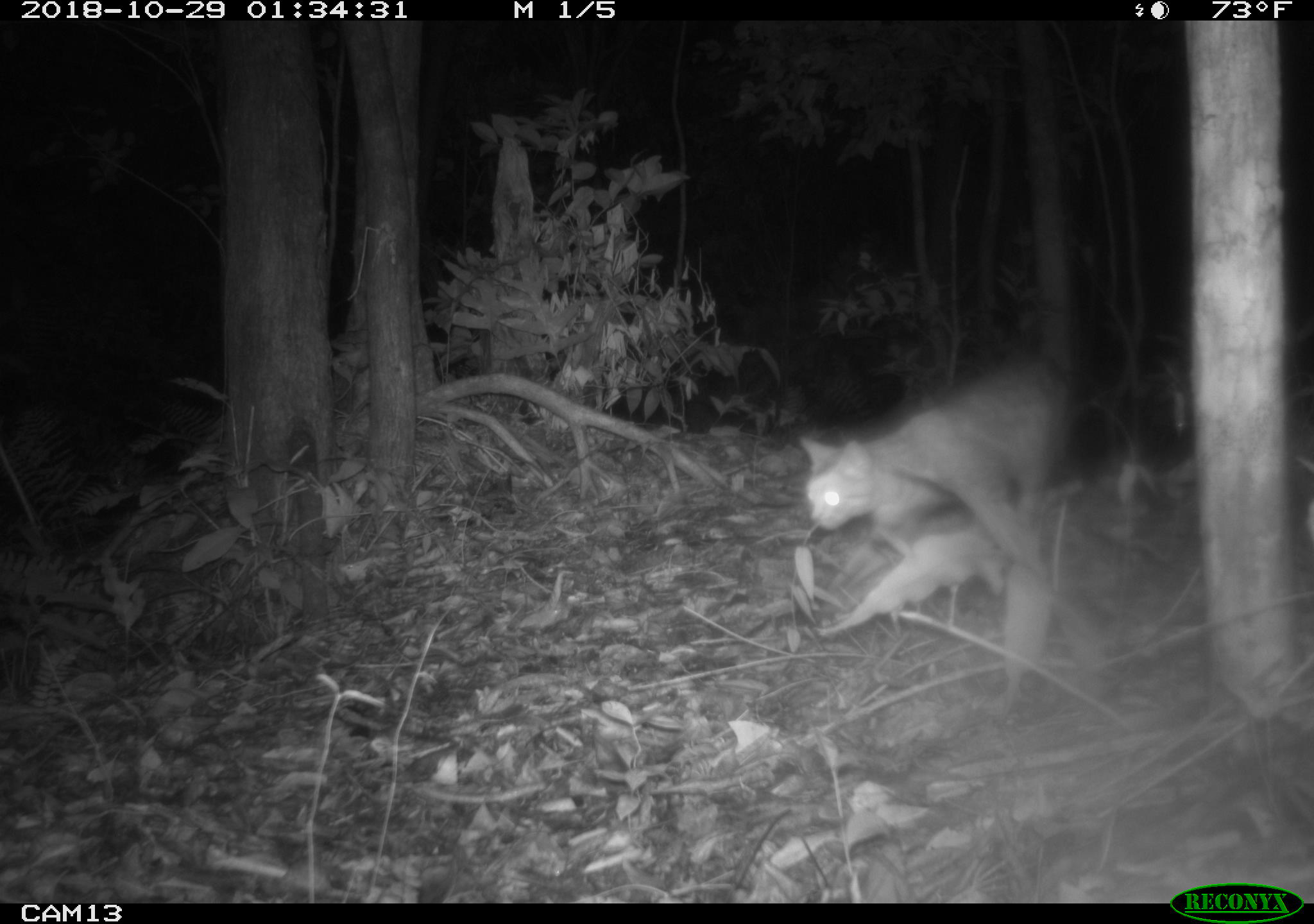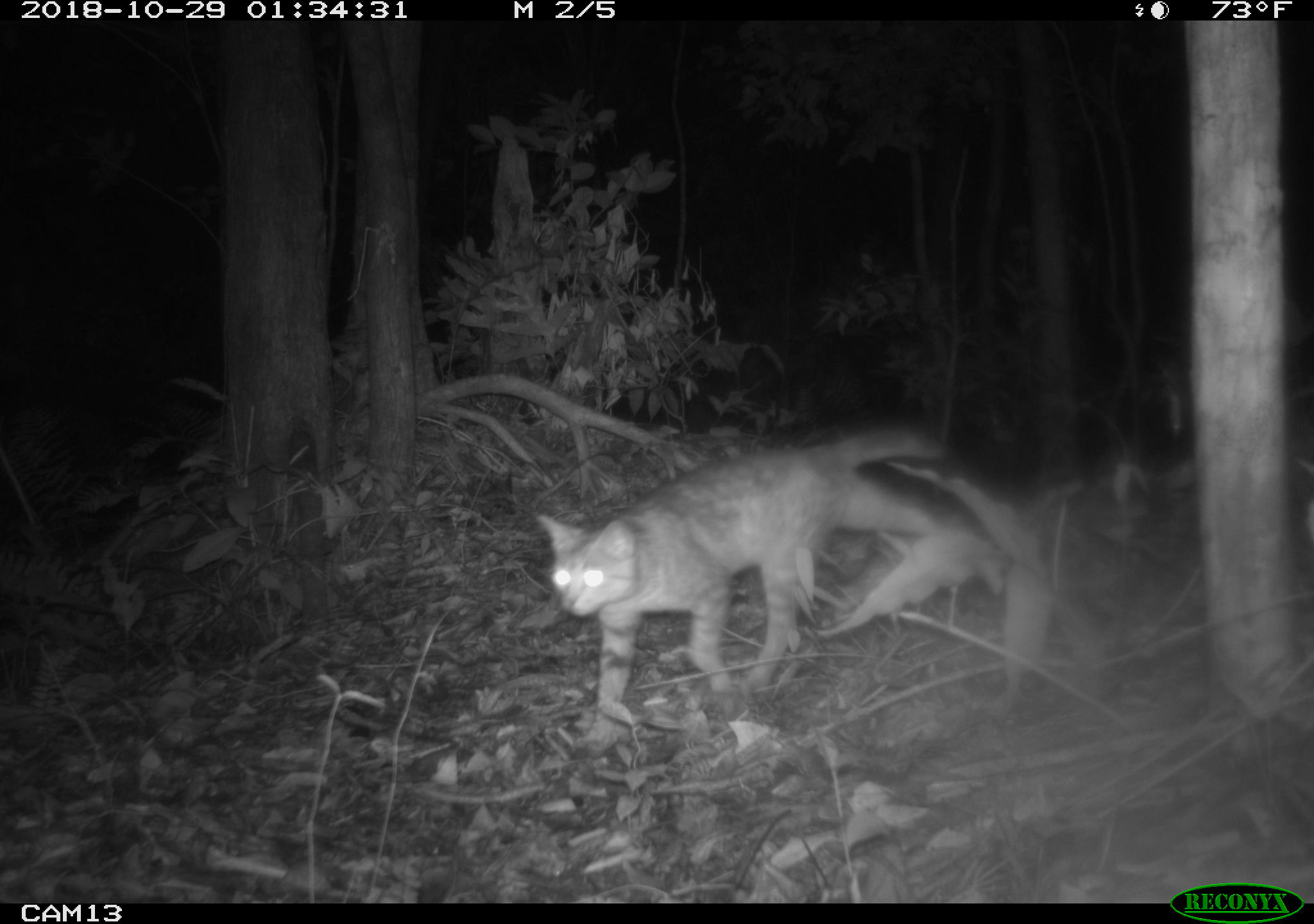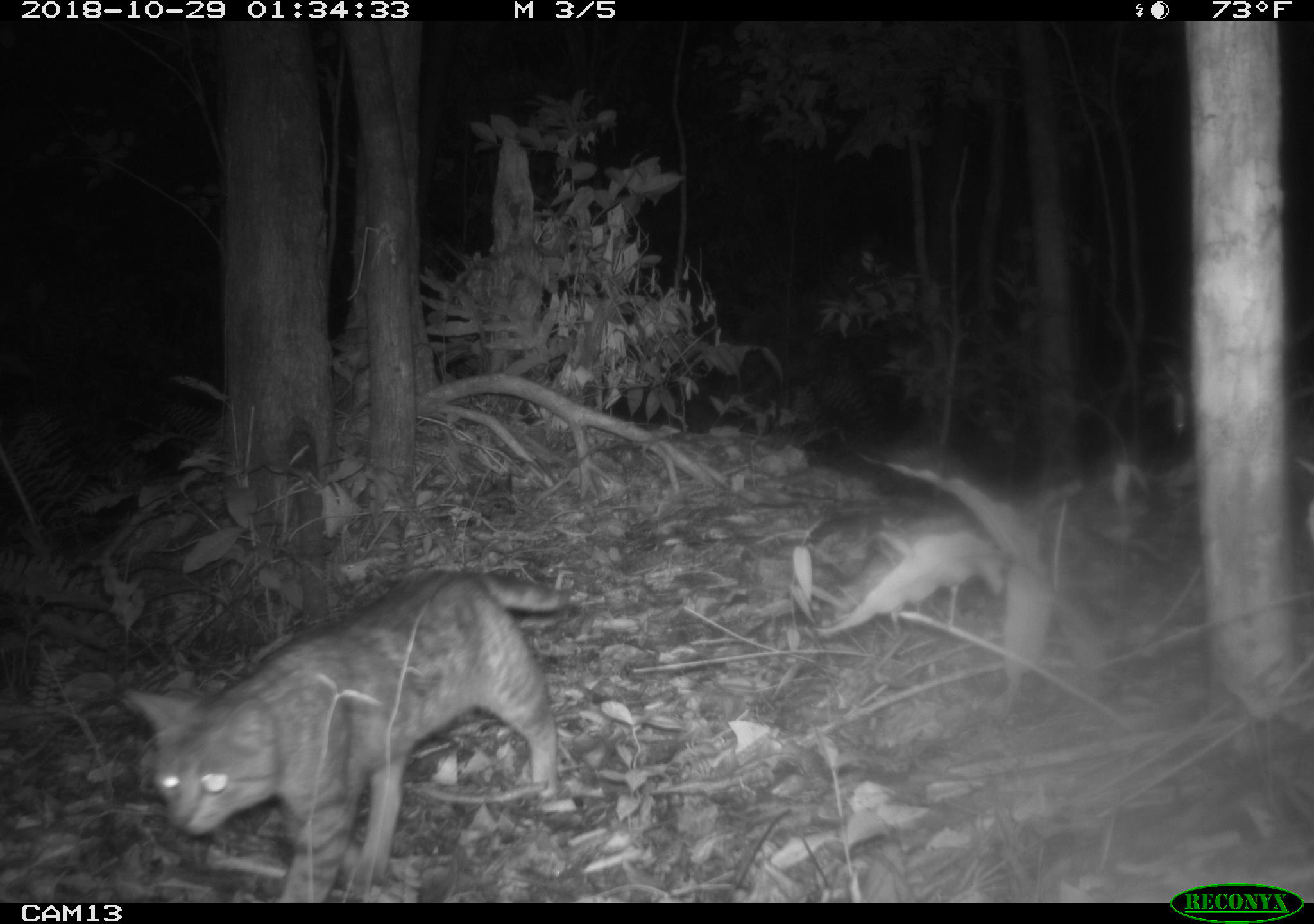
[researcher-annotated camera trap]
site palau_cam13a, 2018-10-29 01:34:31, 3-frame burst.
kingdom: Animalia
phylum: Chordata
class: Mammalia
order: Carnivora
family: Felidae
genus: Felis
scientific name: Felis catus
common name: cat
Cat (Felis catus).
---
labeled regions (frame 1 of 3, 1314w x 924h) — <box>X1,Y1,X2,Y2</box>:
cat: <box>796,357,1075,719</box>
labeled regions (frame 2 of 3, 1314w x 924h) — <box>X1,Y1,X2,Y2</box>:
cat: <box>533,423,1040,724</box>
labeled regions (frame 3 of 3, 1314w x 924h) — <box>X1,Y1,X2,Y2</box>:
cat: <box>119,566,574,901</box>